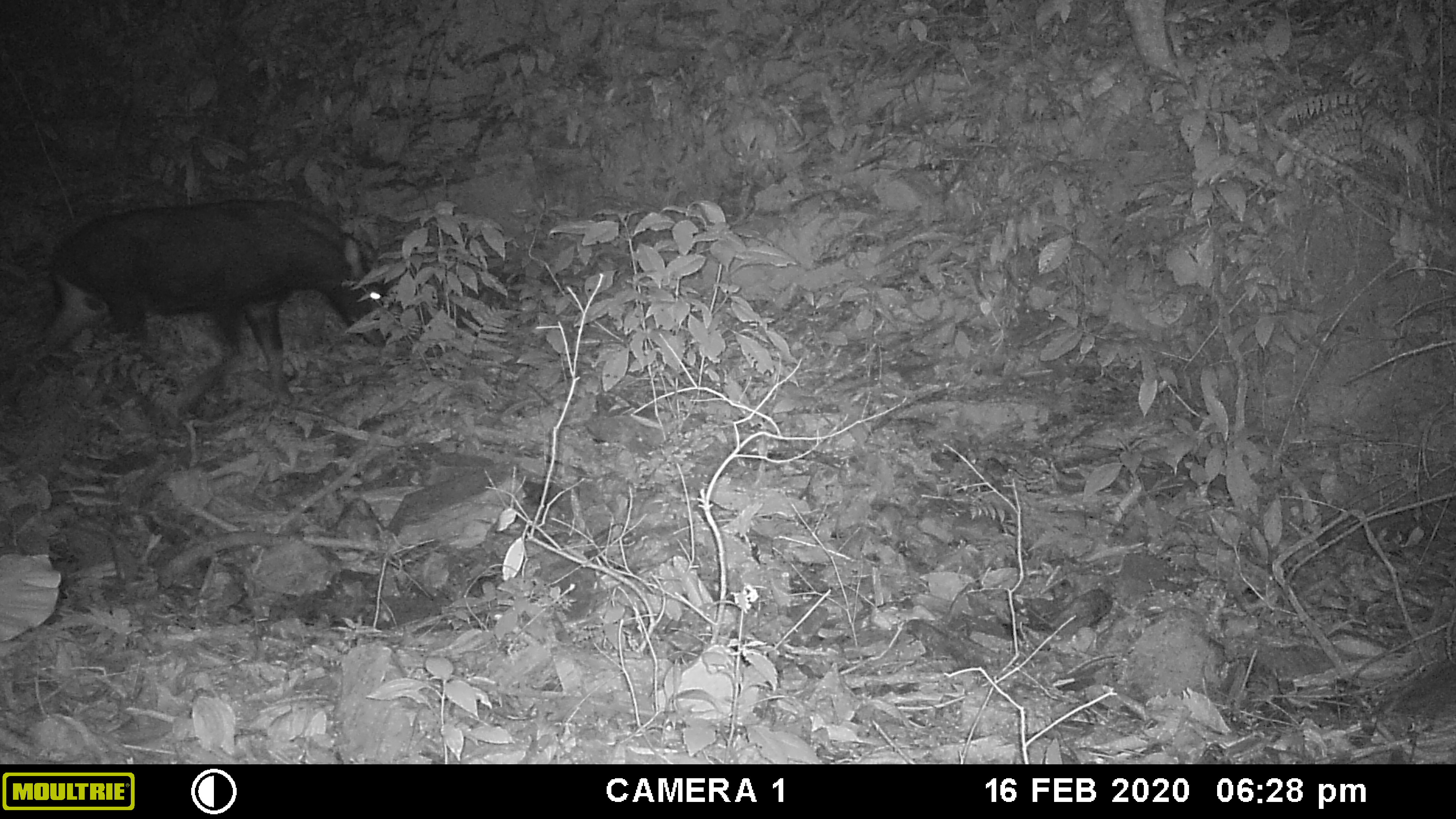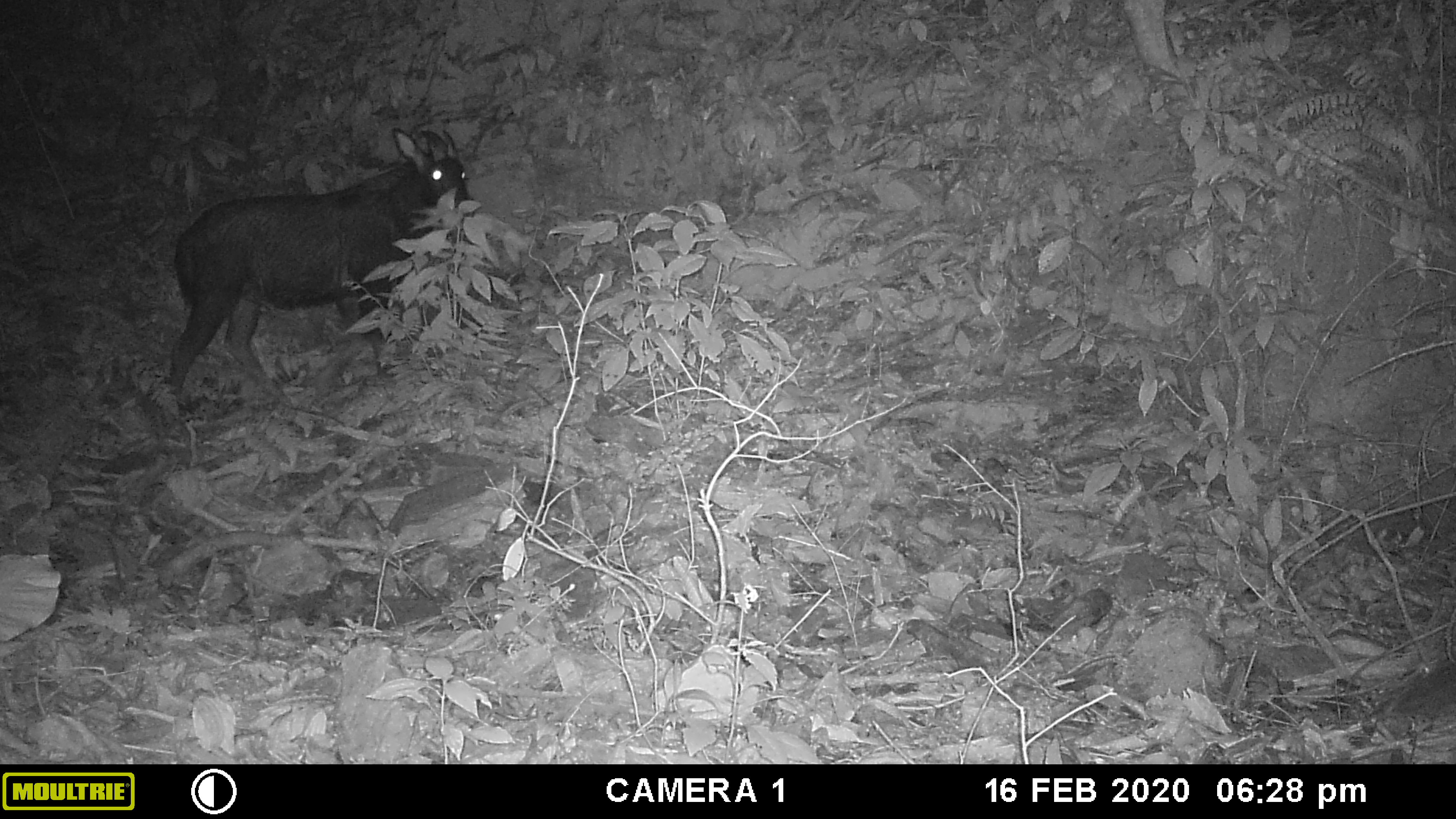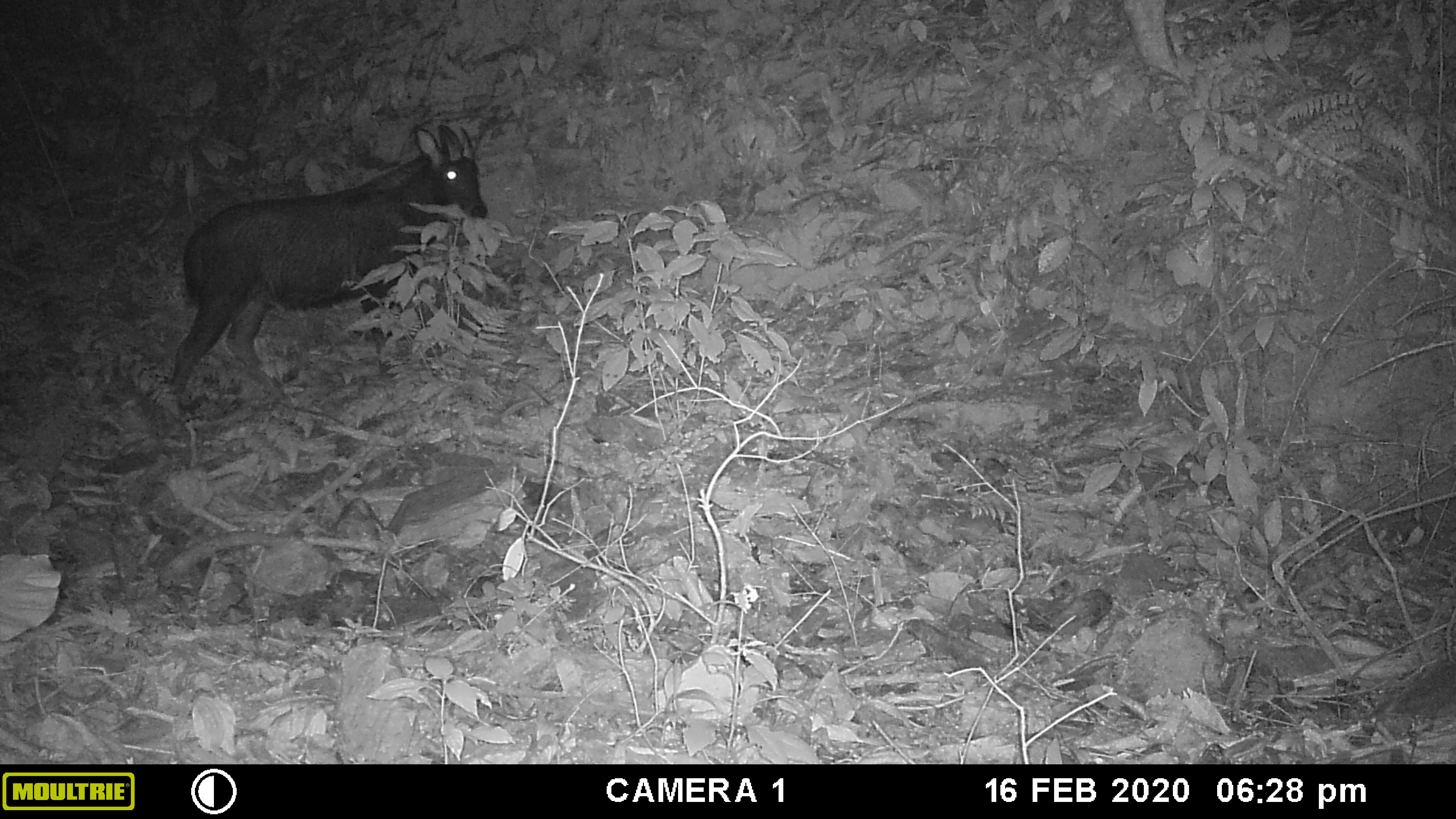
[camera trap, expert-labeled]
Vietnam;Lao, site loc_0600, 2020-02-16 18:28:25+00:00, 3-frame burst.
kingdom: Animalia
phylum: Chordata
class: Mammalia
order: Artiodactyla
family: Bovidae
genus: Capricornis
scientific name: Capricornis sumatraensis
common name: chinese serow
Chinese serow (Capricornis sumatraensis). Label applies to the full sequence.